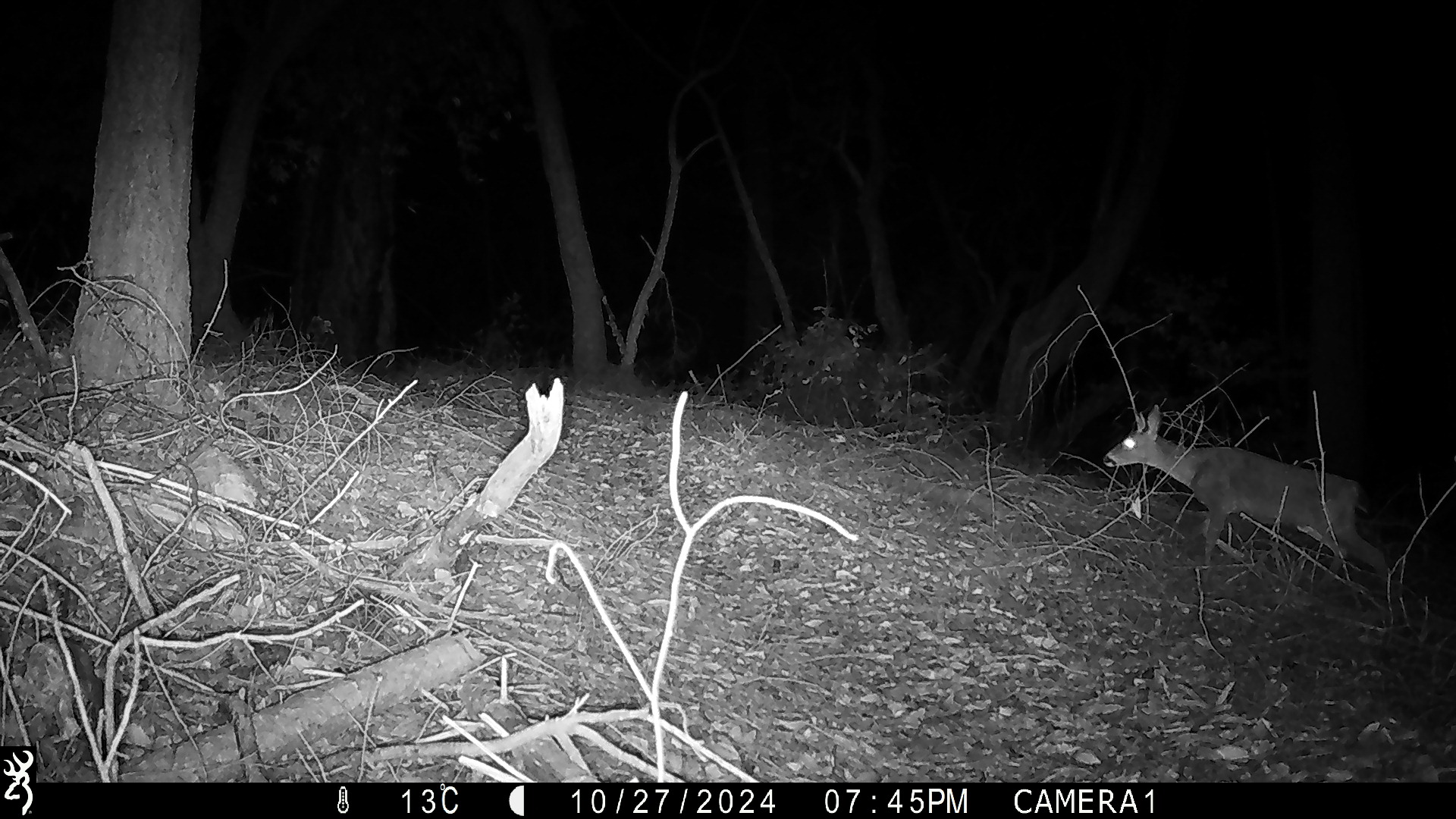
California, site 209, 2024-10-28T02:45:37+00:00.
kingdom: Animalia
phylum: Chordata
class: Mammalia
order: Artiodactyla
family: Cervidae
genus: Odocoileus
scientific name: Odocoileus hemionus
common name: mule deer